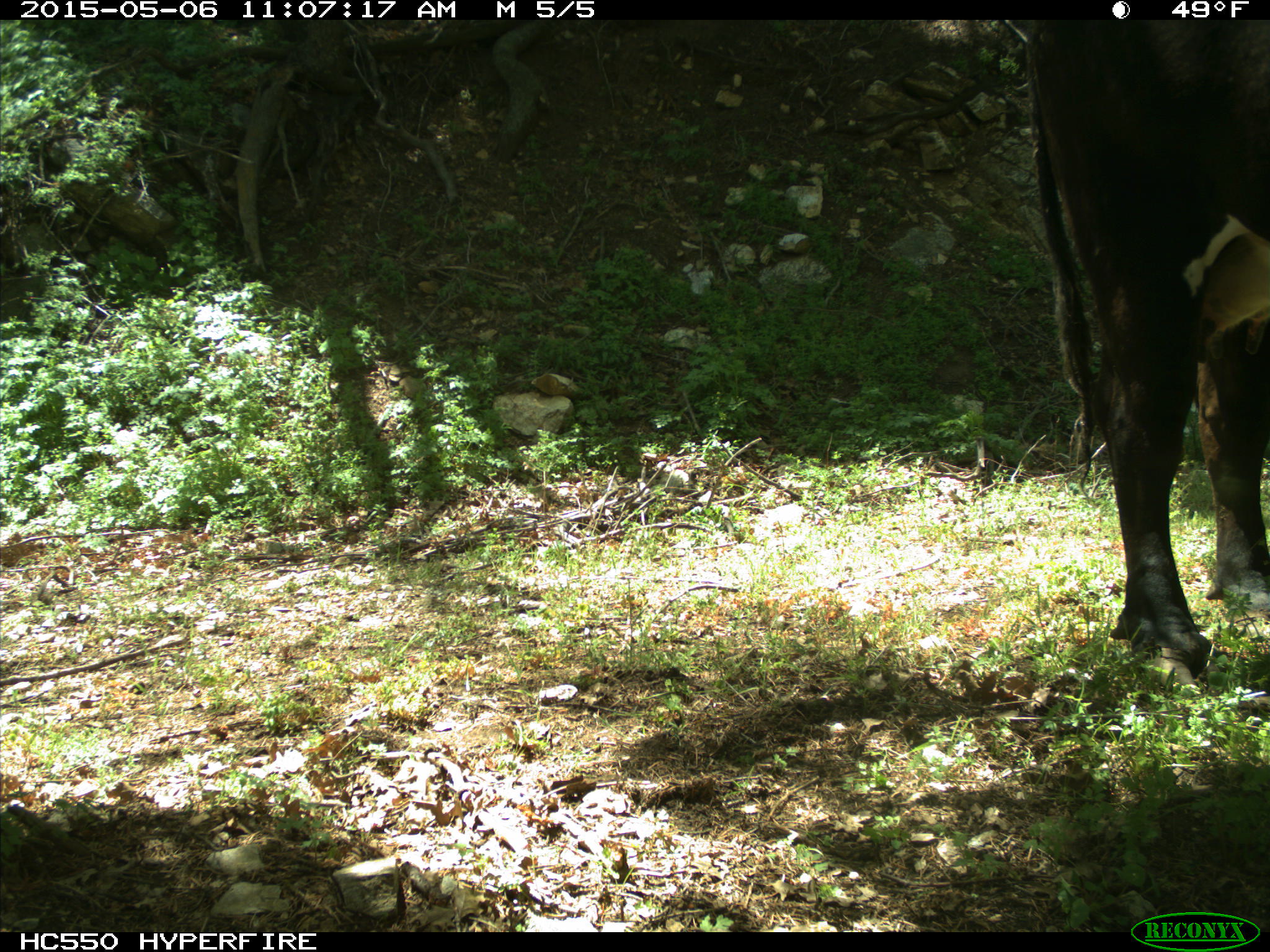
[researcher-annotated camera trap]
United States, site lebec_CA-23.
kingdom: Animalia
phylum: Chordata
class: Mammalia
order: Artiodactyla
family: Bovidae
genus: Bos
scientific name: Bos taurus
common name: domestic cow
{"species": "Bos taurus (domestic cow)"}